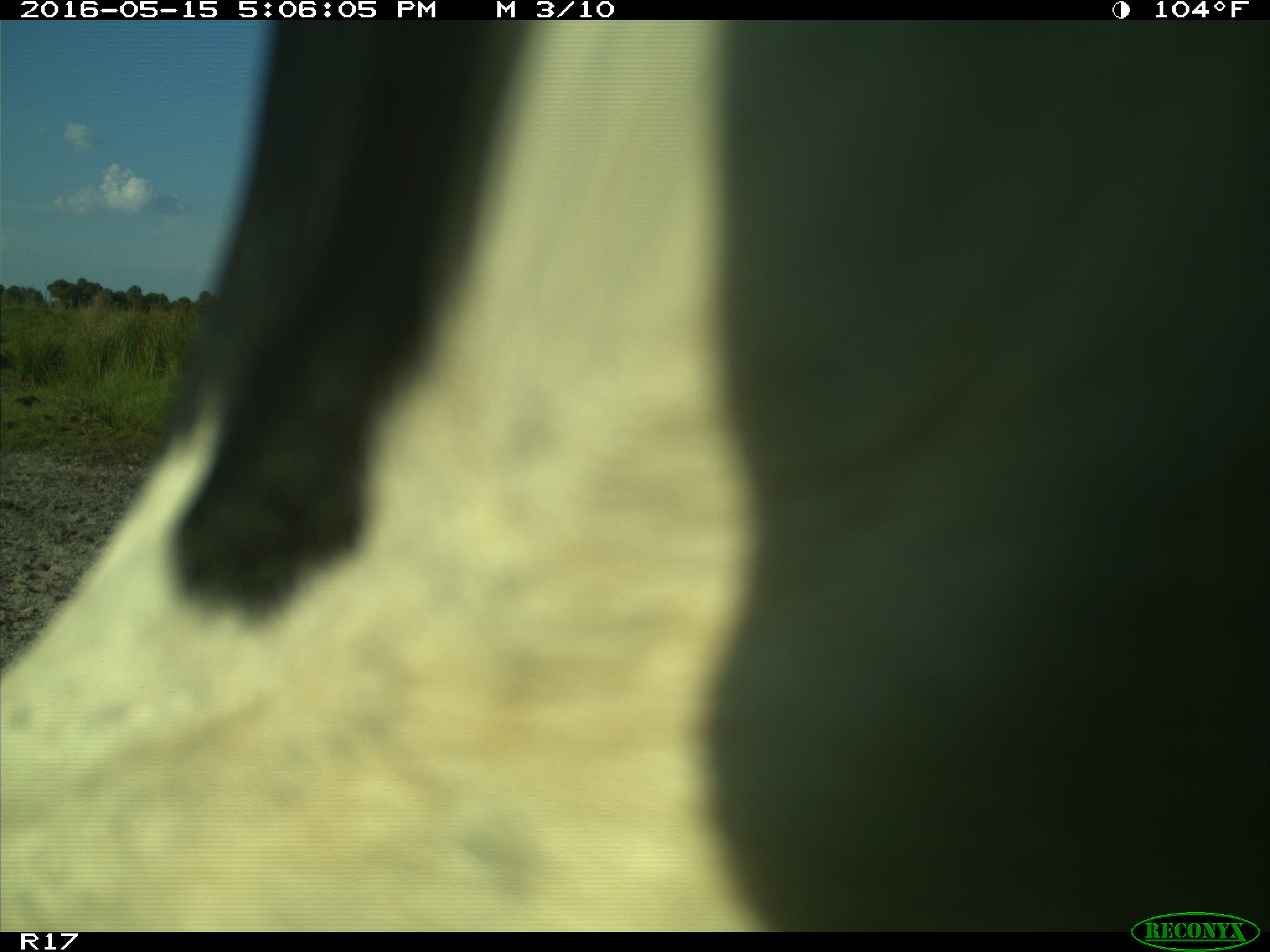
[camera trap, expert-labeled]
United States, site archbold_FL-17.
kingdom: Animalia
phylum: Chordata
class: Mammalia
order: Artiodactyla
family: Bovidae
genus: Bos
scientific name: Bos taurus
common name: domestic cow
Bos taurus (domestic cow).